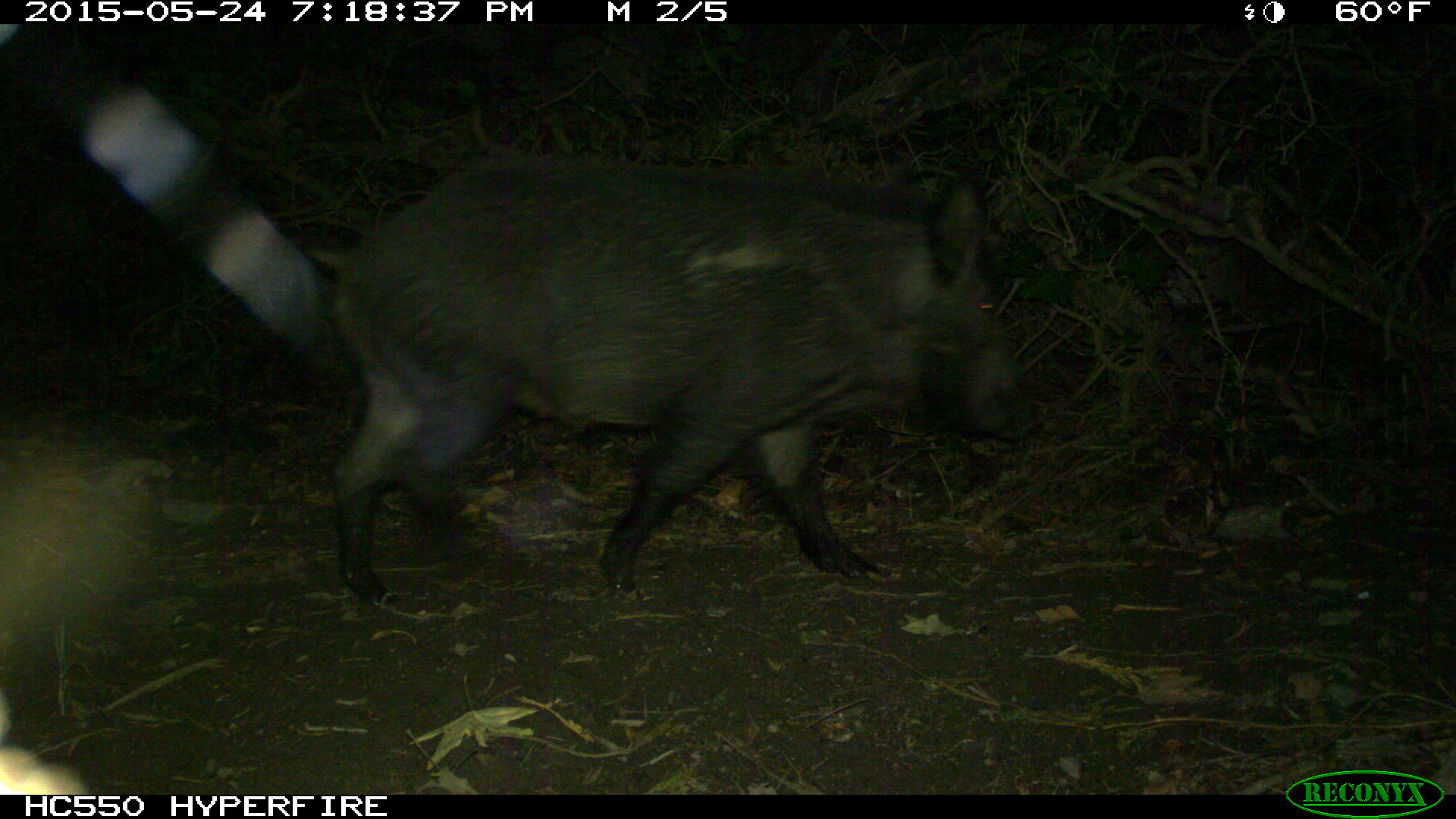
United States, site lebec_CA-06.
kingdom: Animalia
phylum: Chordata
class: Mammalia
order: Artiodactyla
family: Suidae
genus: Sus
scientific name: Sus scrofa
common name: wild boar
Sus scrofa (wild boar).